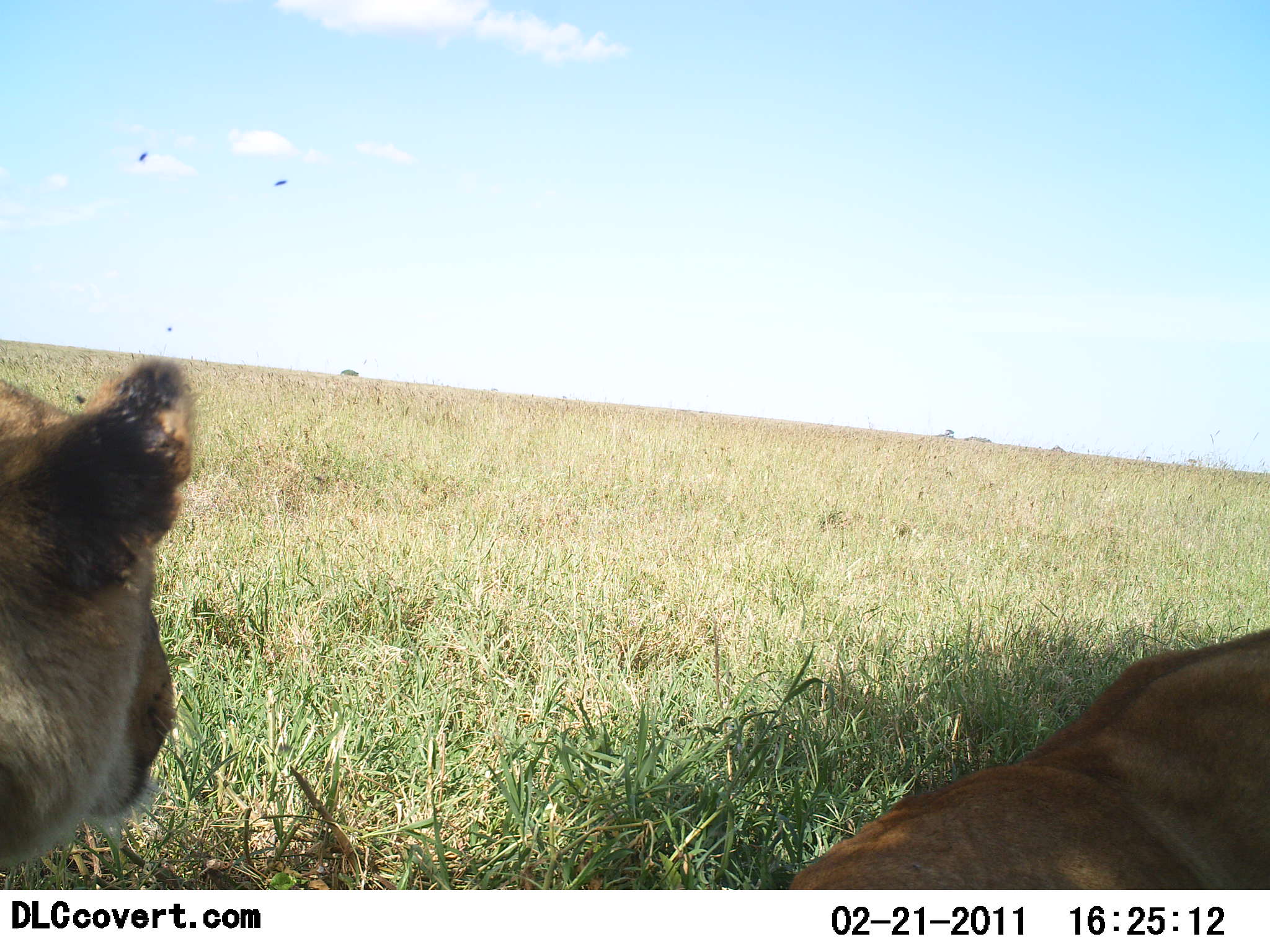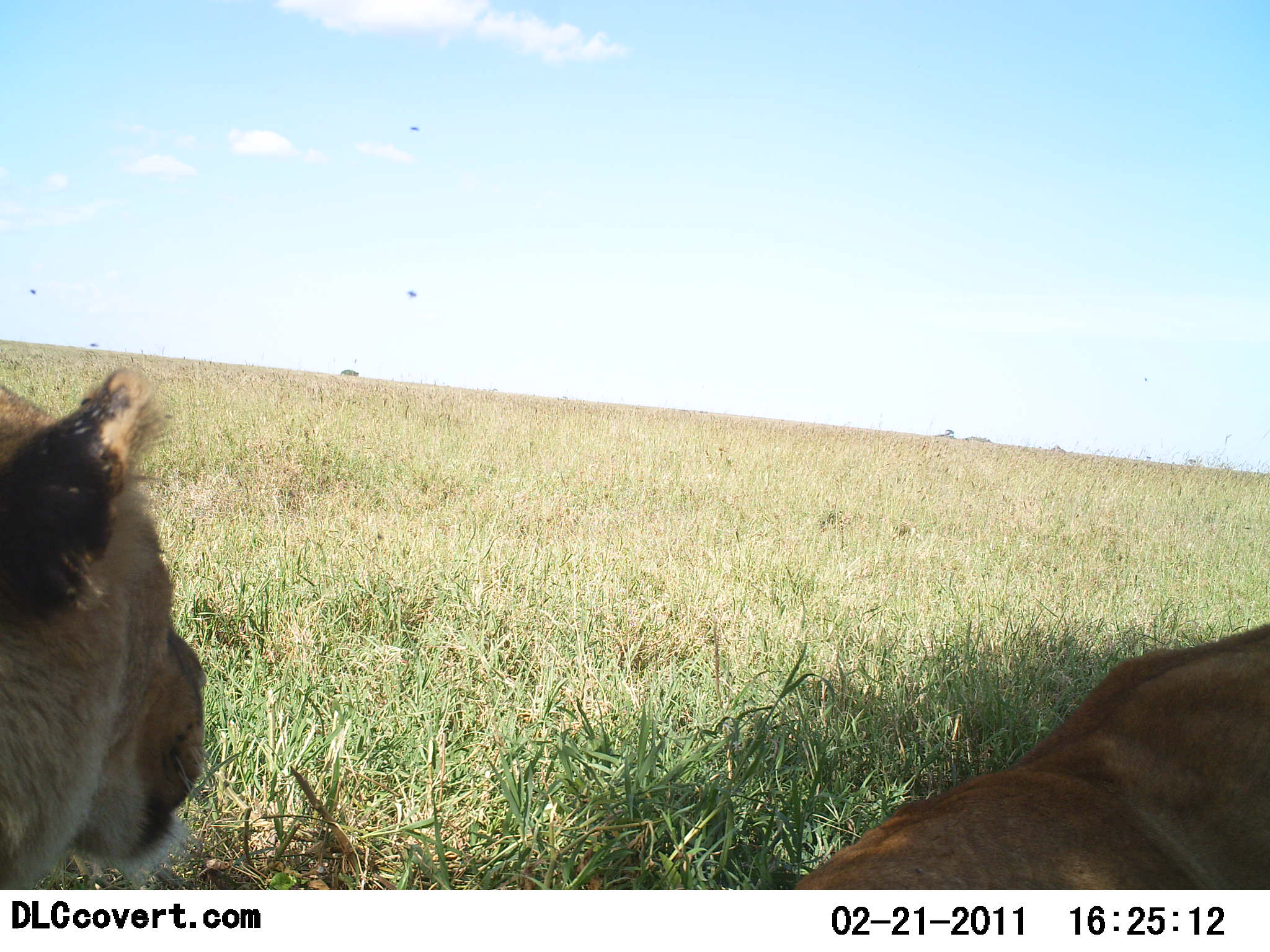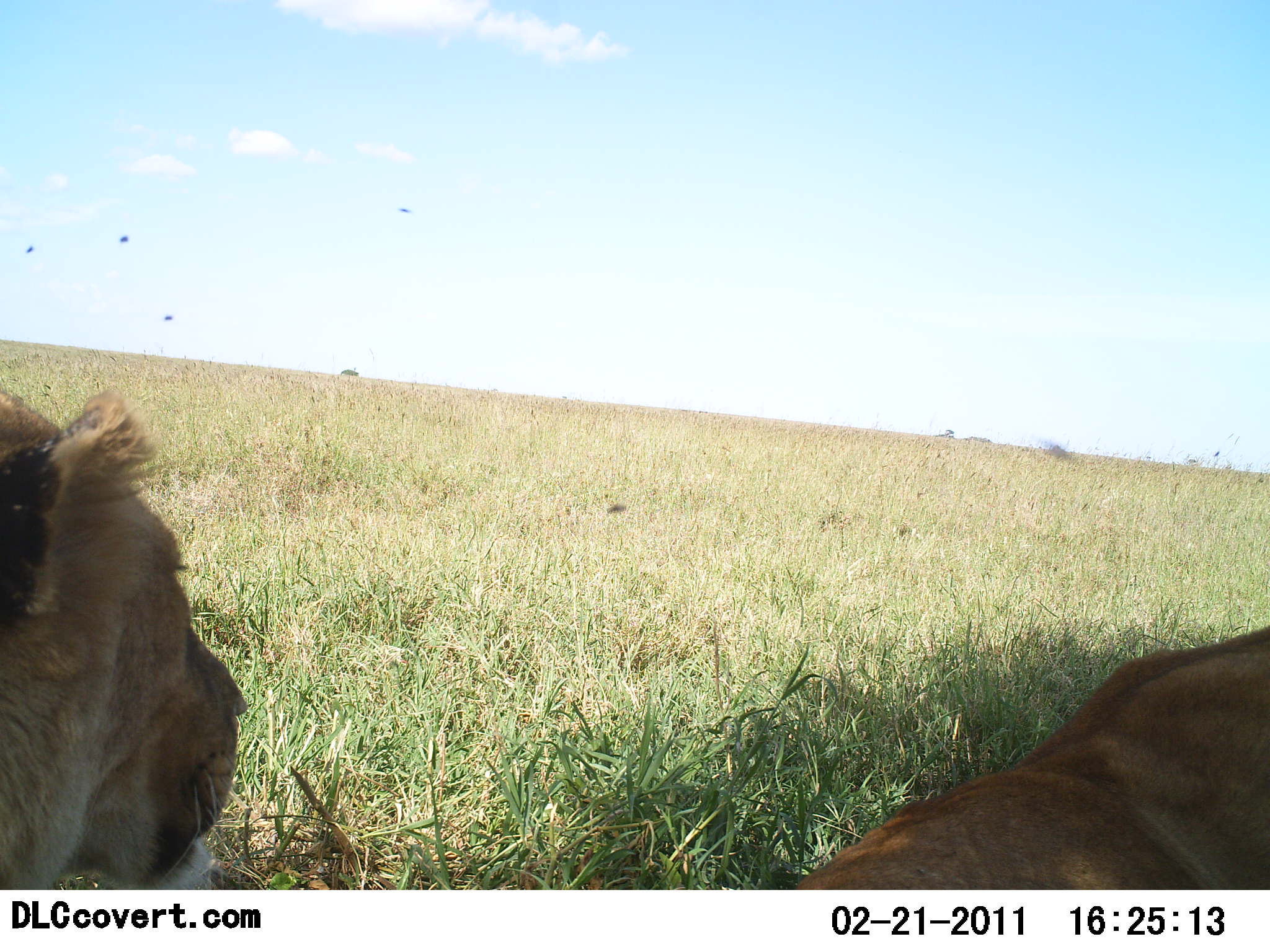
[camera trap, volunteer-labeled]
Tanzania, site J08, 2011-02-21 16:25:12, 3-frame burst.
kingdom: Animalia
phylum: Chordata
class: Mammalia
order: Carnivora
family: Felidae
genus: Panthera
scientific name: Panthera leo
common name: lion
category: lionfemale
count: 2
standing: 8%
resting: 100%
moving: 0%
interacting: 0%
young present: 0%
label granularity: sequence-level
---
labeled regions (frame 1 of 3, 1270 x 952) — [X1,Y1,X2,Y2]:
animal: [785,627,1269,891]; [0,358,195,890]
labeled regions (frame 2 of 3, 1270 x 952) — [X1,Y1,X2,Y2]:
animal: [790,621,1270,889]; [0,372,209,891]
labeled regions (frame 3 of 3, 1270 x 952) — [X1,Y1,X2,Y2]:
animal: [0,381,250,891]; [788,626,1269,890]